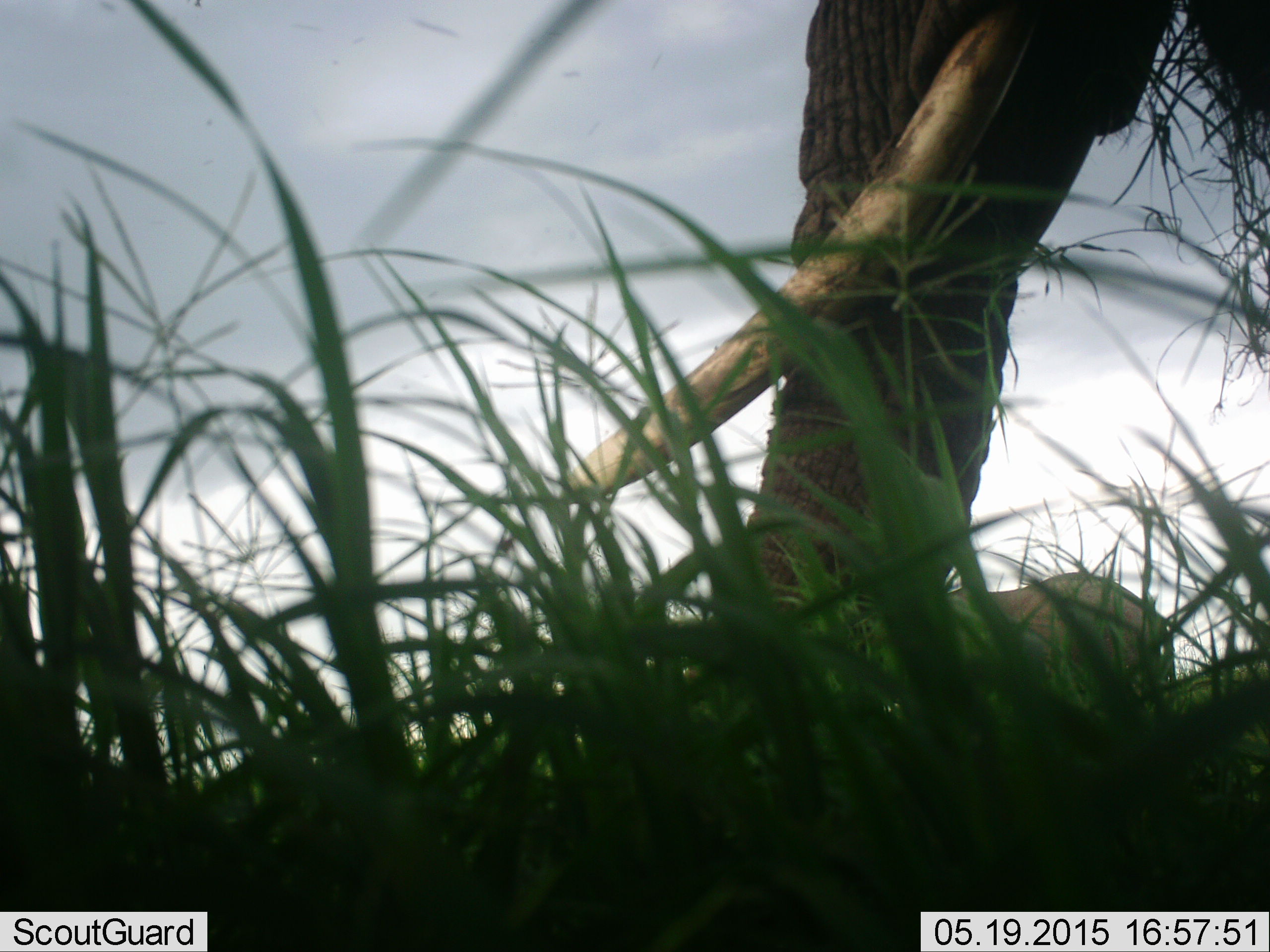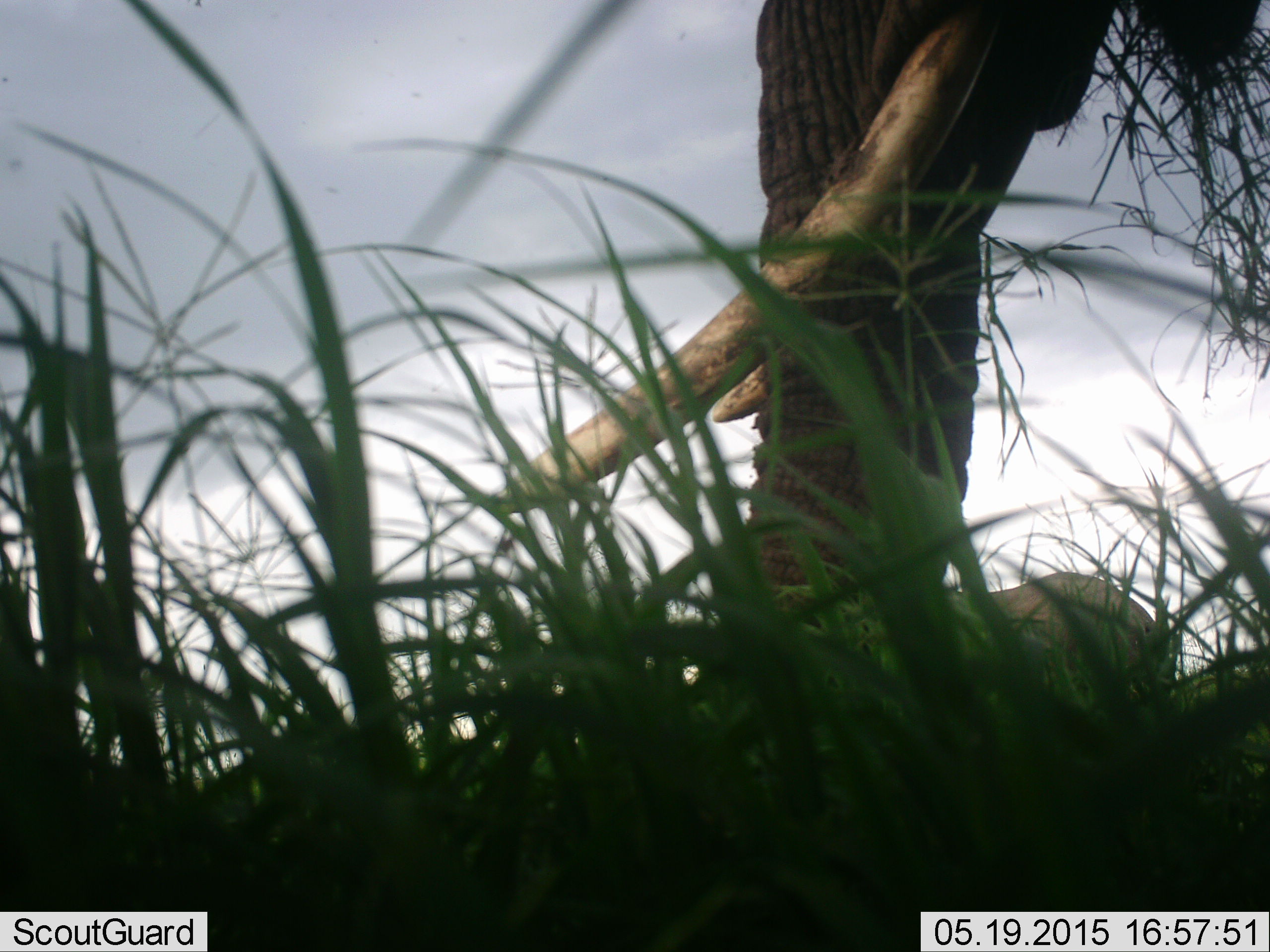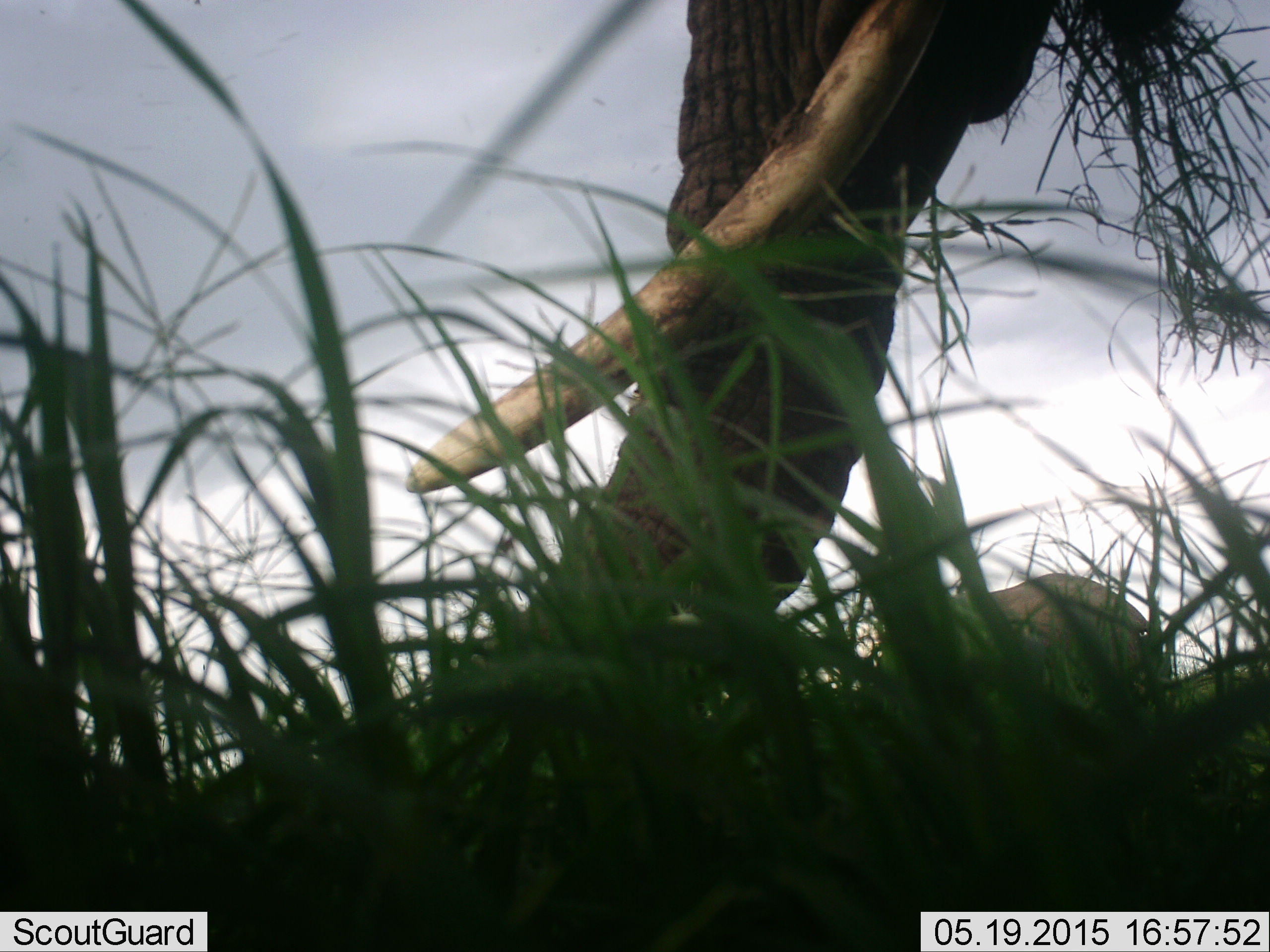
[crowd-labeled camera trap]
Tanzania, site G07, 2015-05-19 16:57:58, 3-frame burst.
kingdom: Animalia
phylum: Chordata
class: Mammalia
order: Proboscidea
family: Elephantidae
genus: Loxodonta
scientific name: Loxodonta africana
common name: african bush elephant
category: elephant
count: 2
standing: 60%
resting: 0%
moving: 10%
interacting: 0%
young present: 0%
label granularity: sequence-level